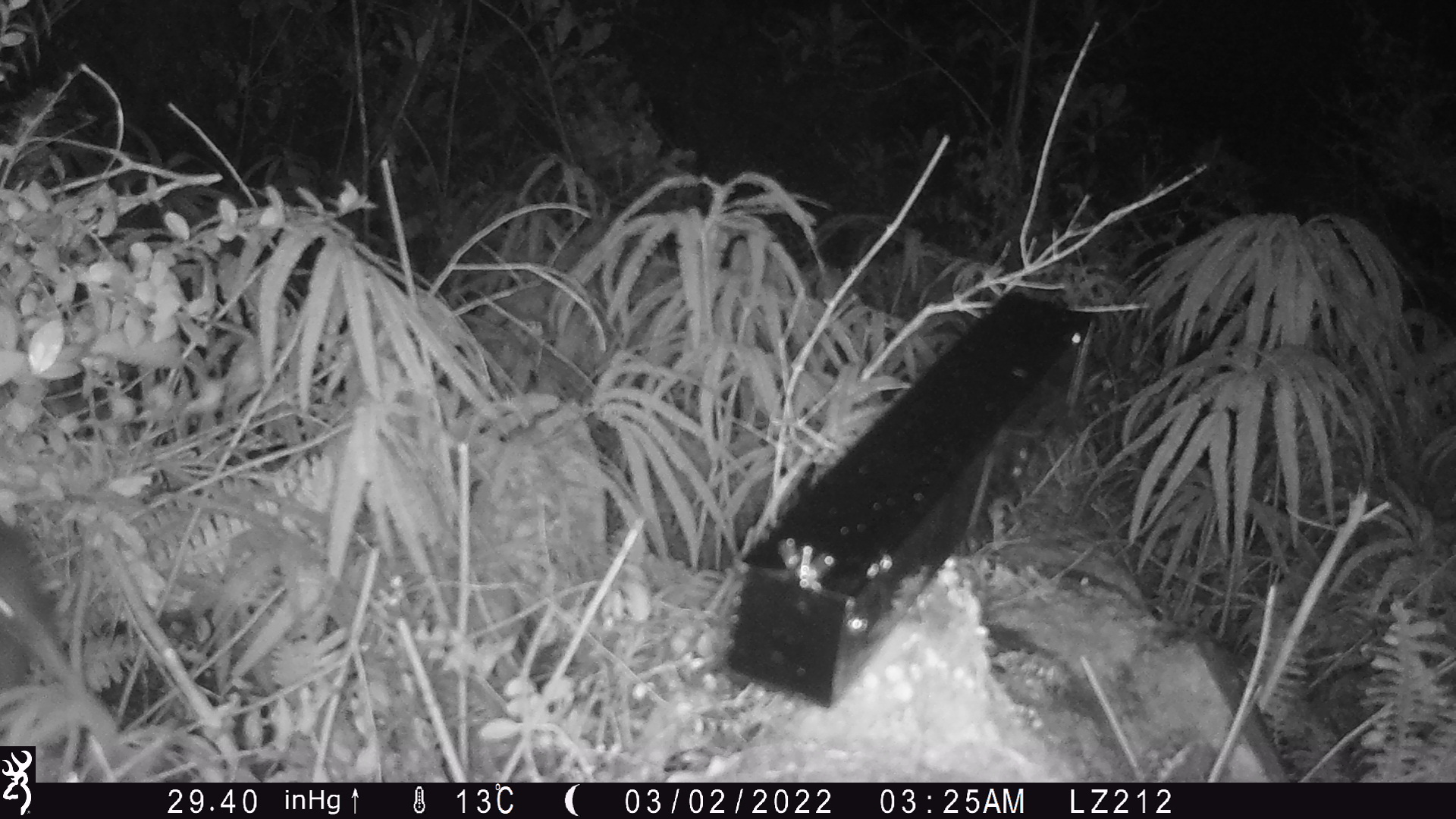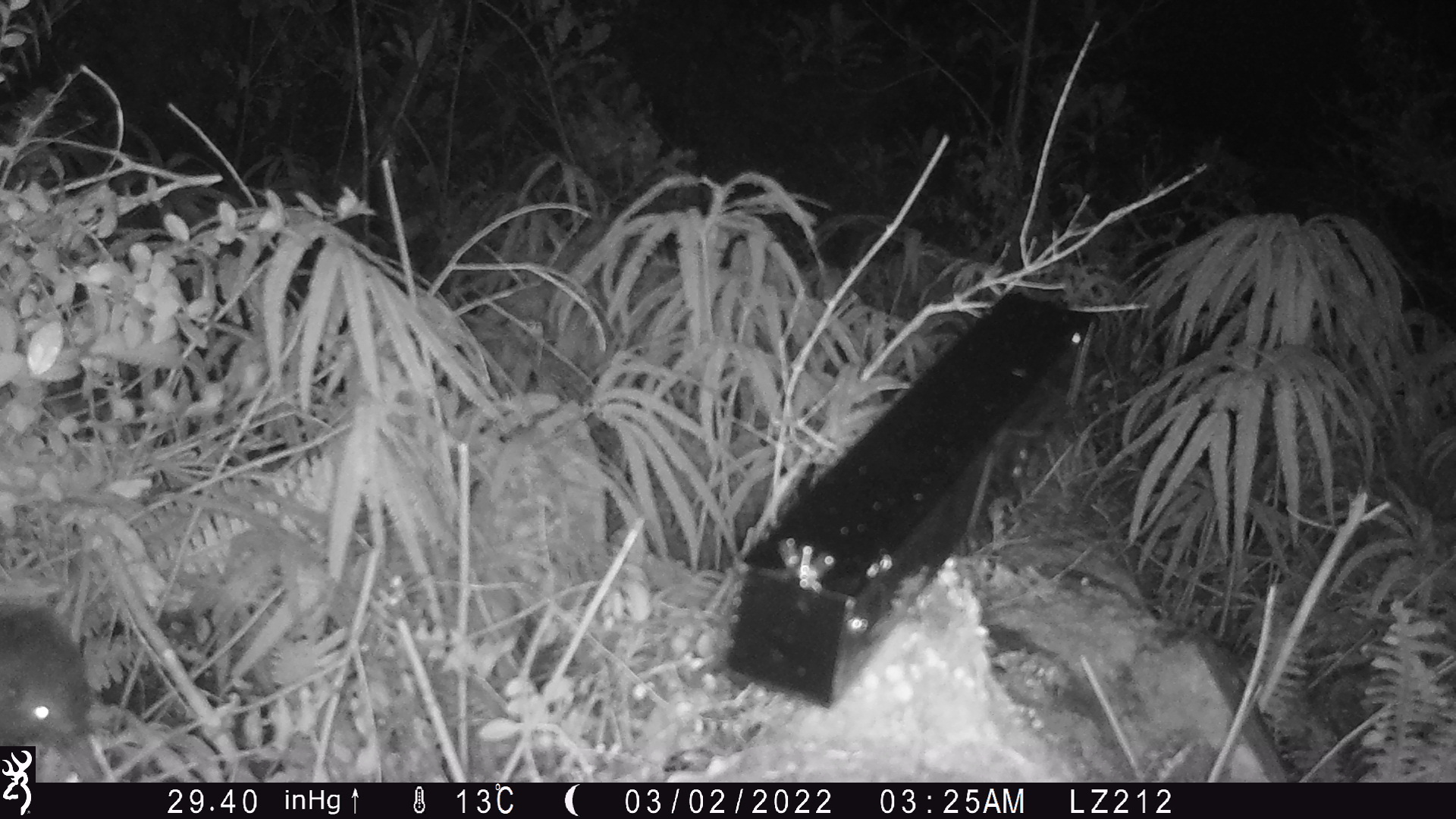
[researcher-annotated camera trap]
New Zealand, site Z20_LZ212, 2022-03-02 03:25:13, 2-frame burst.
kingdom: Animalia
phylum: Chordata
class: Aves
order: Apterygiformes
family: Apterygidae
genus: Apteryx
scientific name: Apteryx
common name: kiwi